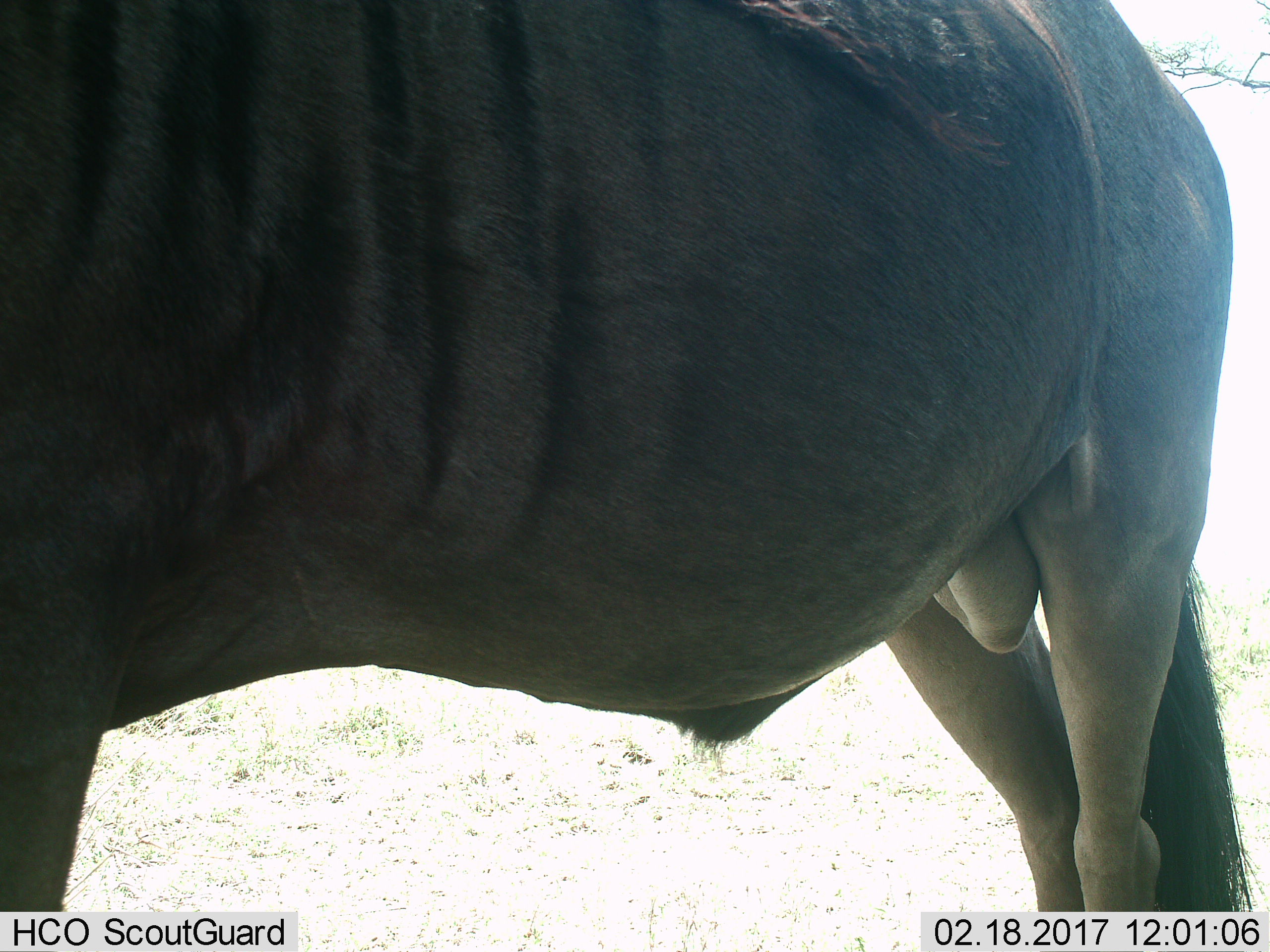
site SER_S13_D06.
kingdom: Animalia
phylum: Chordata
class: Mammalia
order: Artiodactyla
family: Bovidae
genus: Connochaetes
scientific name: Connochaetes taurinus taurinus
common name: blue wildebeest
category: wildebeestblue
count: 1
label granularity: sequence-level